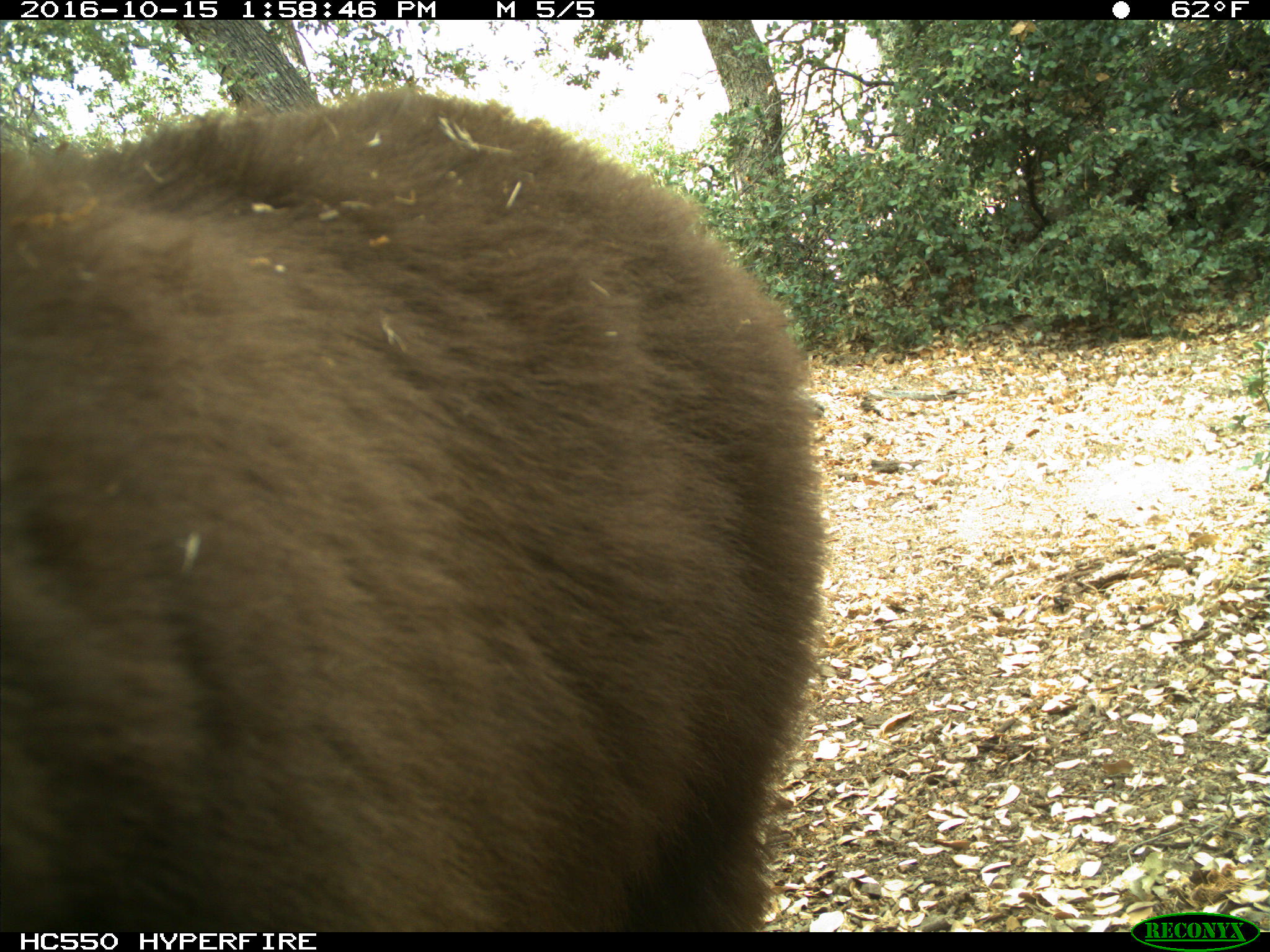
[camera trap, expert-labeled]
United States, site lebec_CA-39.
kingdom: Animalia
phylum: Chordata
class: Mammalia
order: Carnivora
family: Ursidae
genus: Ursus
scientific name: Ursus americanus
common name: american black bear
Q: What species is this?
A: Ursus americanus (american black bear).